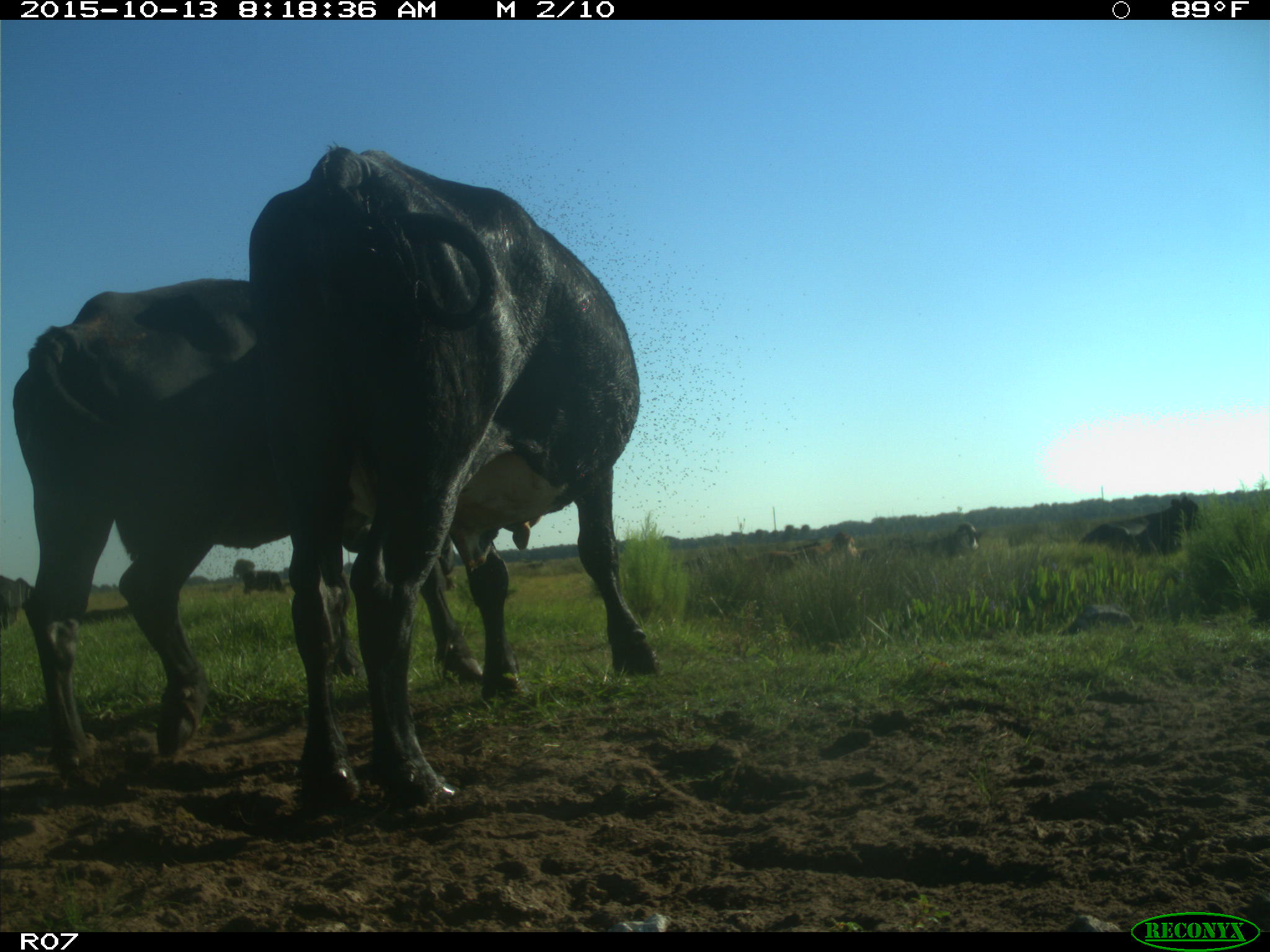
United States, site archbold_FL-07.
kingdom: Animalia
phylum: Chordata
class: Mammalia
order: Artiodactyla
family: Bovidae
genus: Bos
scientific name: Bos taurus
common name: domestic cow